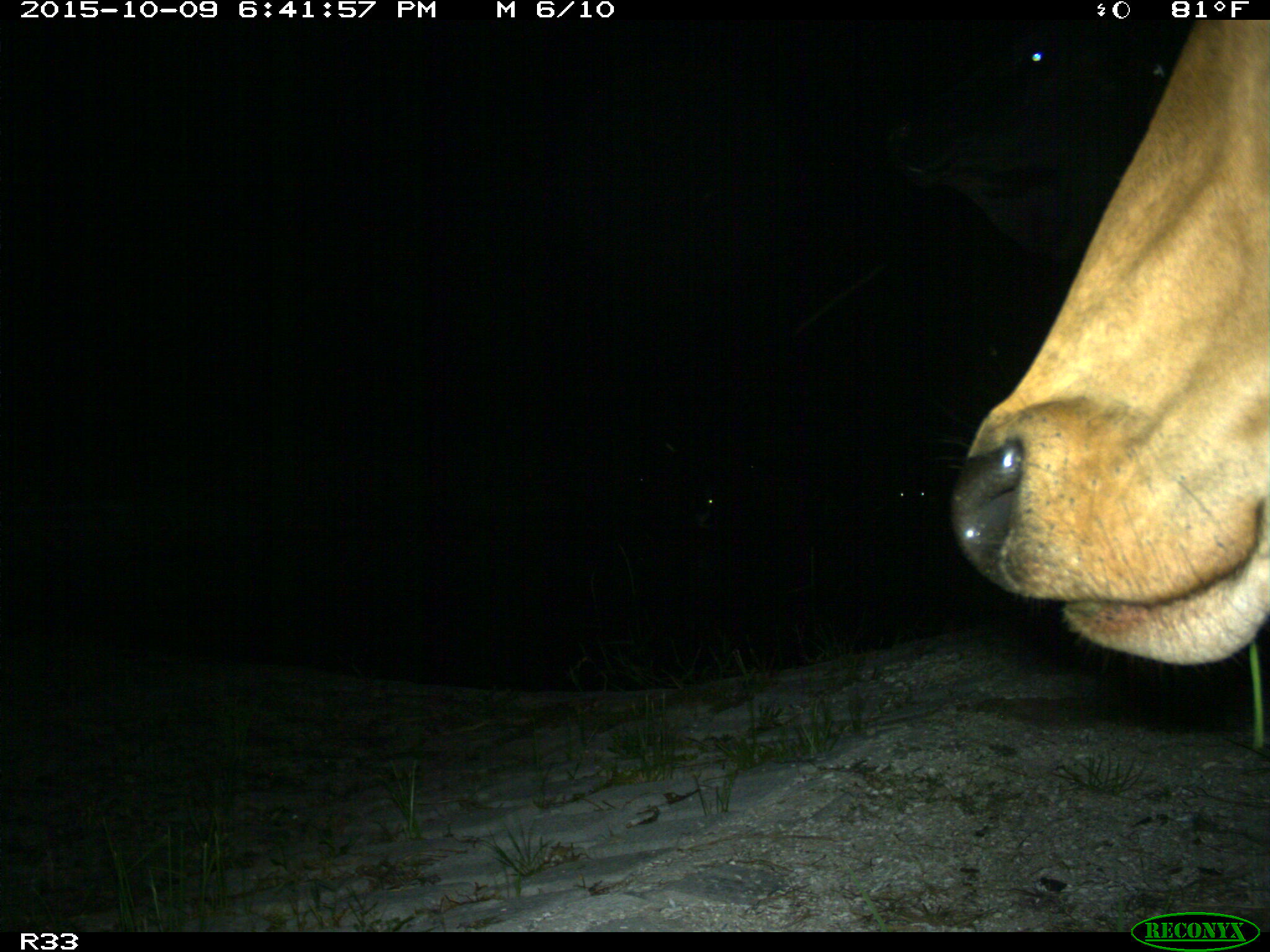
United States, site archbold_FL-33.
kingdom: Animalia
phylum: Chordata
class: Mammalia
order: Artiodactyla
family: Bovidae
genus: Bos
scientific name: Bos taurus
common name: domestic cow